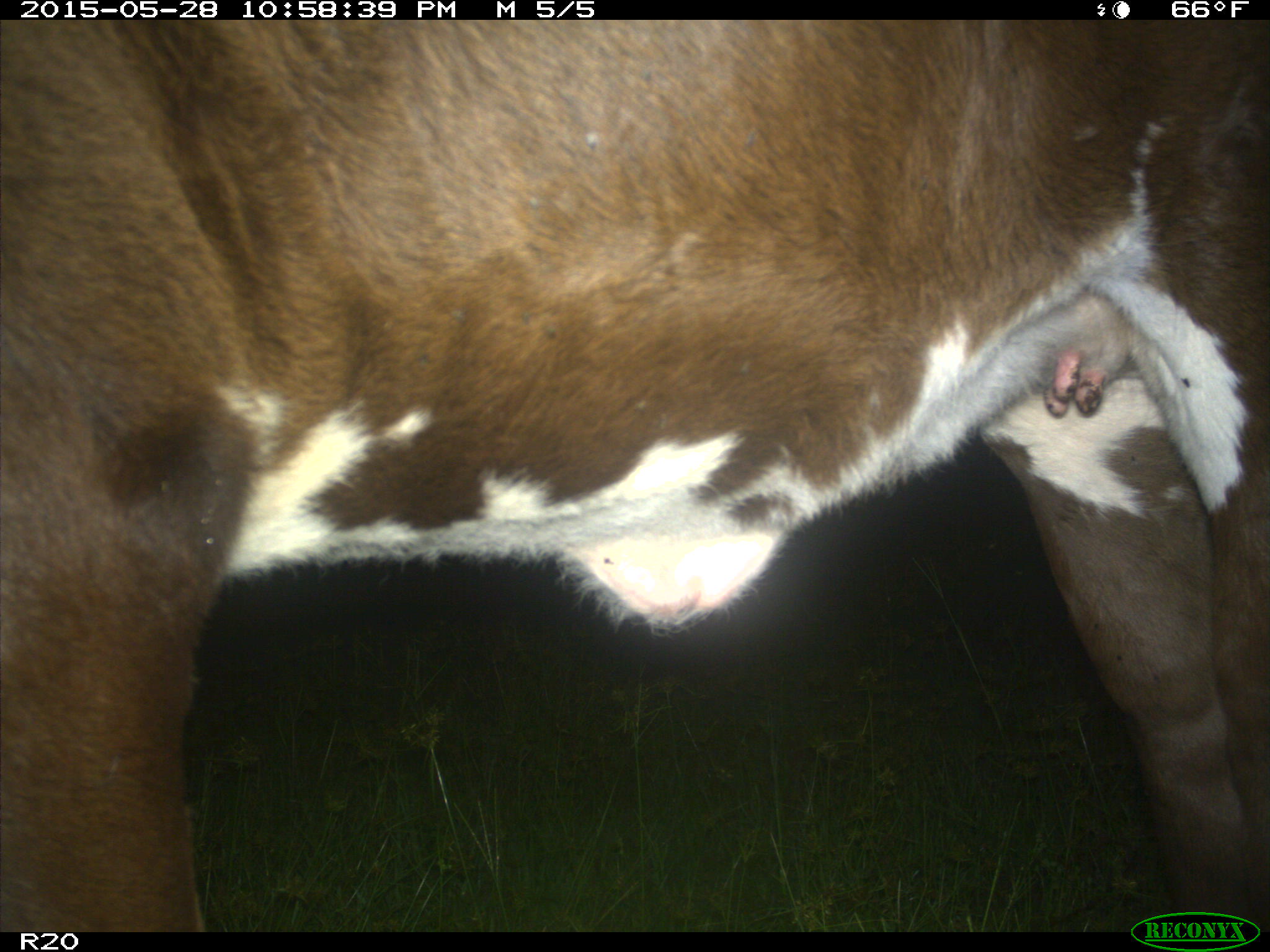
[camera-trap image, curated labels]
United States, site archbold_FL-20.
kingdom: Animalia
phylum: Chordata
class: Mammalia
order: Artiodactyla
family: Bovidae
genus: Bos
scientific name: Bos taurus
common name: domestic cow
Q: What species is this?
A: Bos taurus (domestic cow).